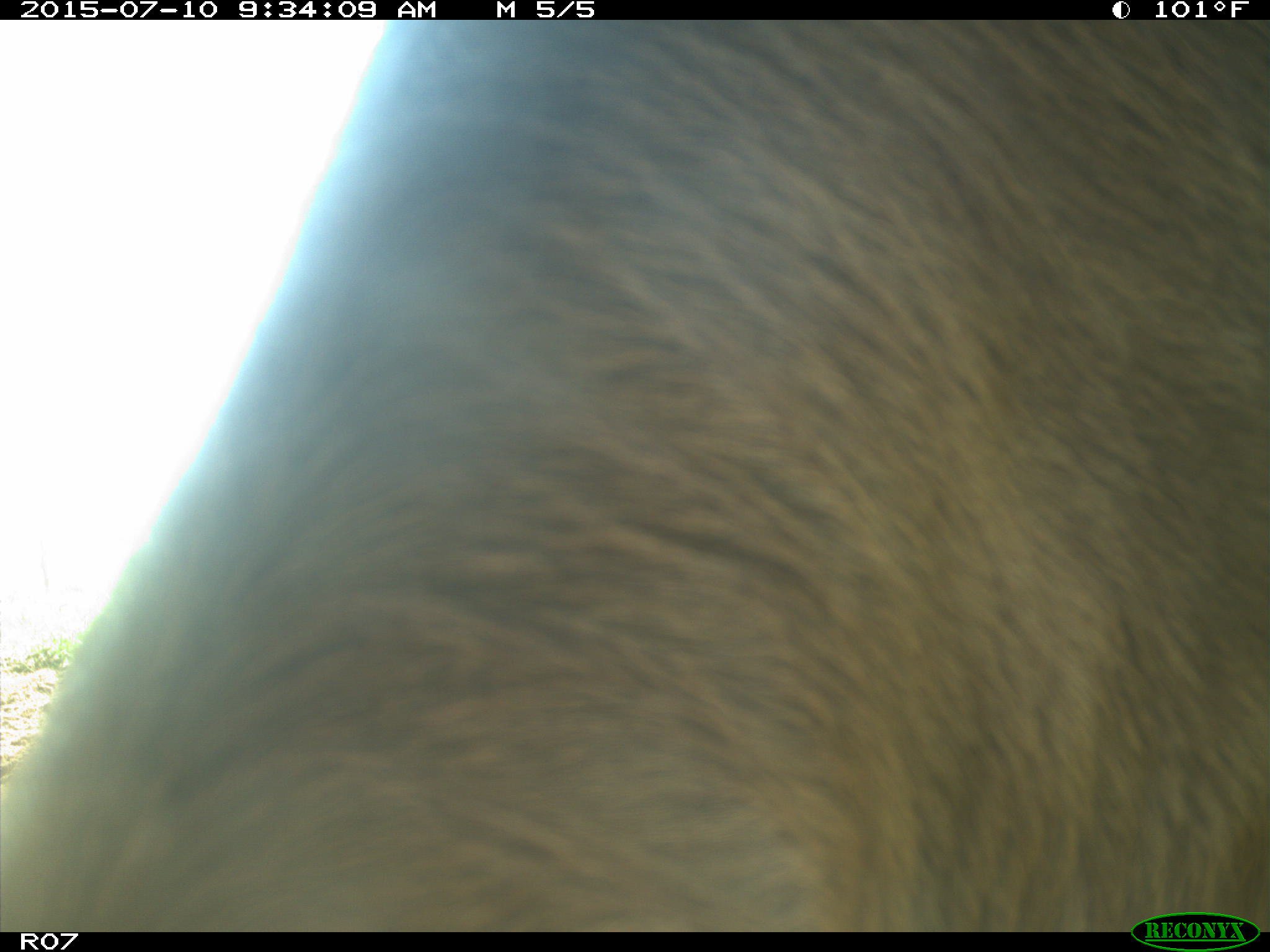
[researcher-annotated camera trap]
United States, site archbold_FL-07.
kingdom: Animalia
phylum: Chordata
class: Mammalia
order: Artiodactyla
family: Bovidae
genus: Bos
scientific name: Bos taurus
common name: domestic cow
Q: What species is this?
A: Bos taurus (domestic cow).